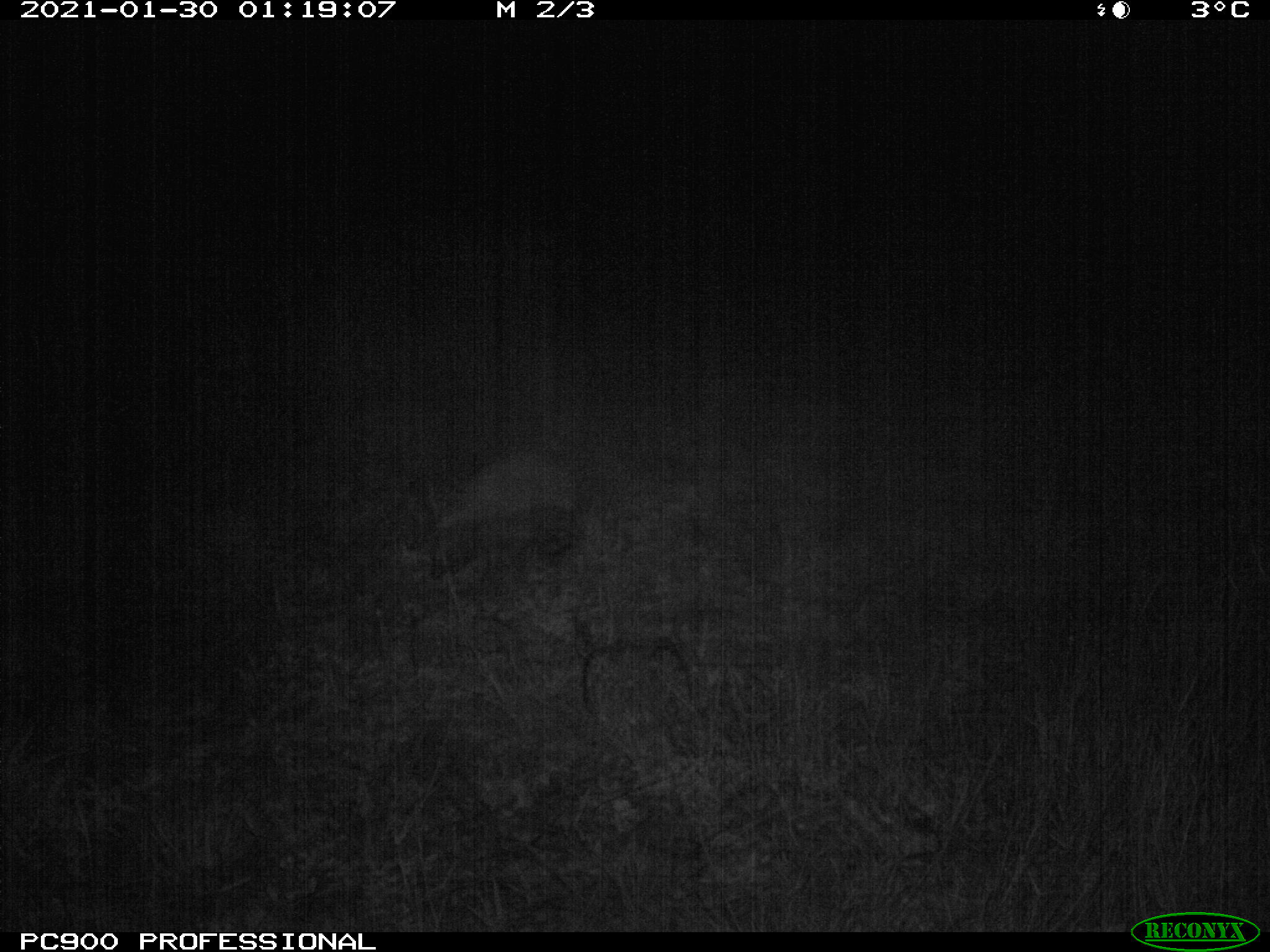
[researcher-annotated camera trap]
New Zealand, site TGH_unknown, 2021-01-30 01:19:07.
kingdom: Animalia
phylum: Chordata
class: Mammalia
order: Eulipotyphla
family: Erinaceidae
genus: Erinaceus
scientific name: Erinaceus europaeus europaeus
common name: european hedgehog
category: hedgehog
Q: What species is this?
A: Hedgehog (european hedgehog) (Erinaceus europaeus europaeus).